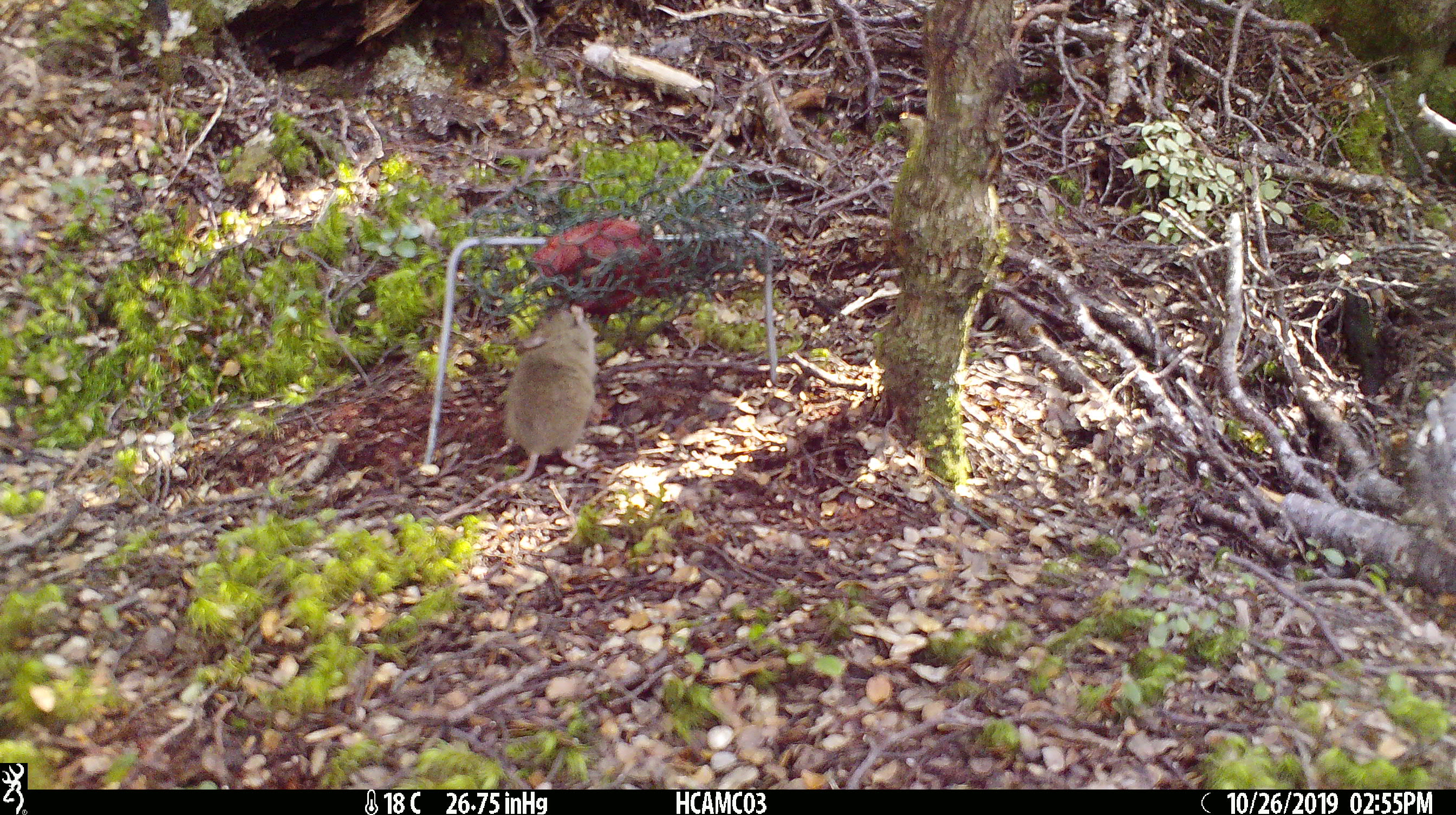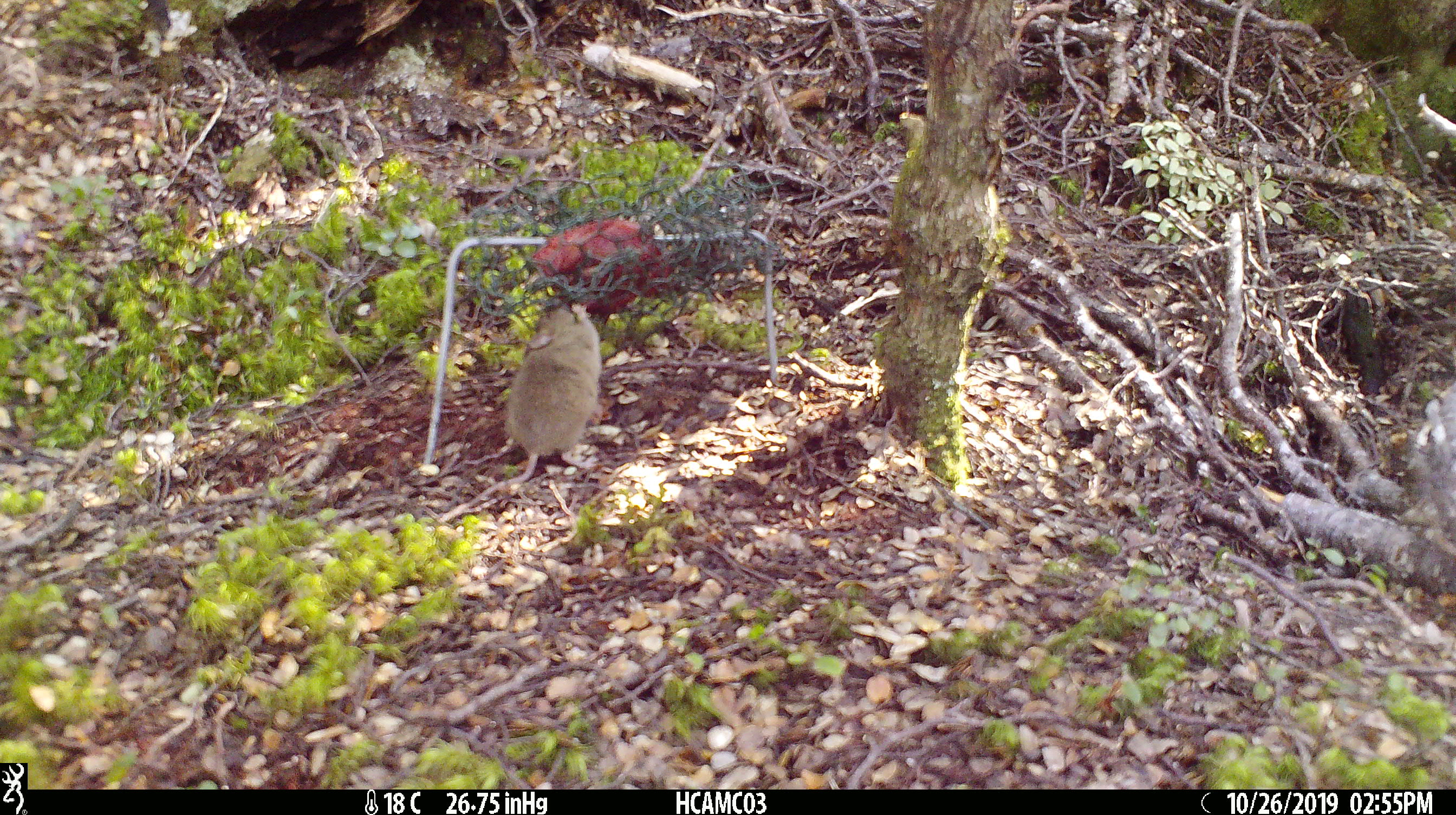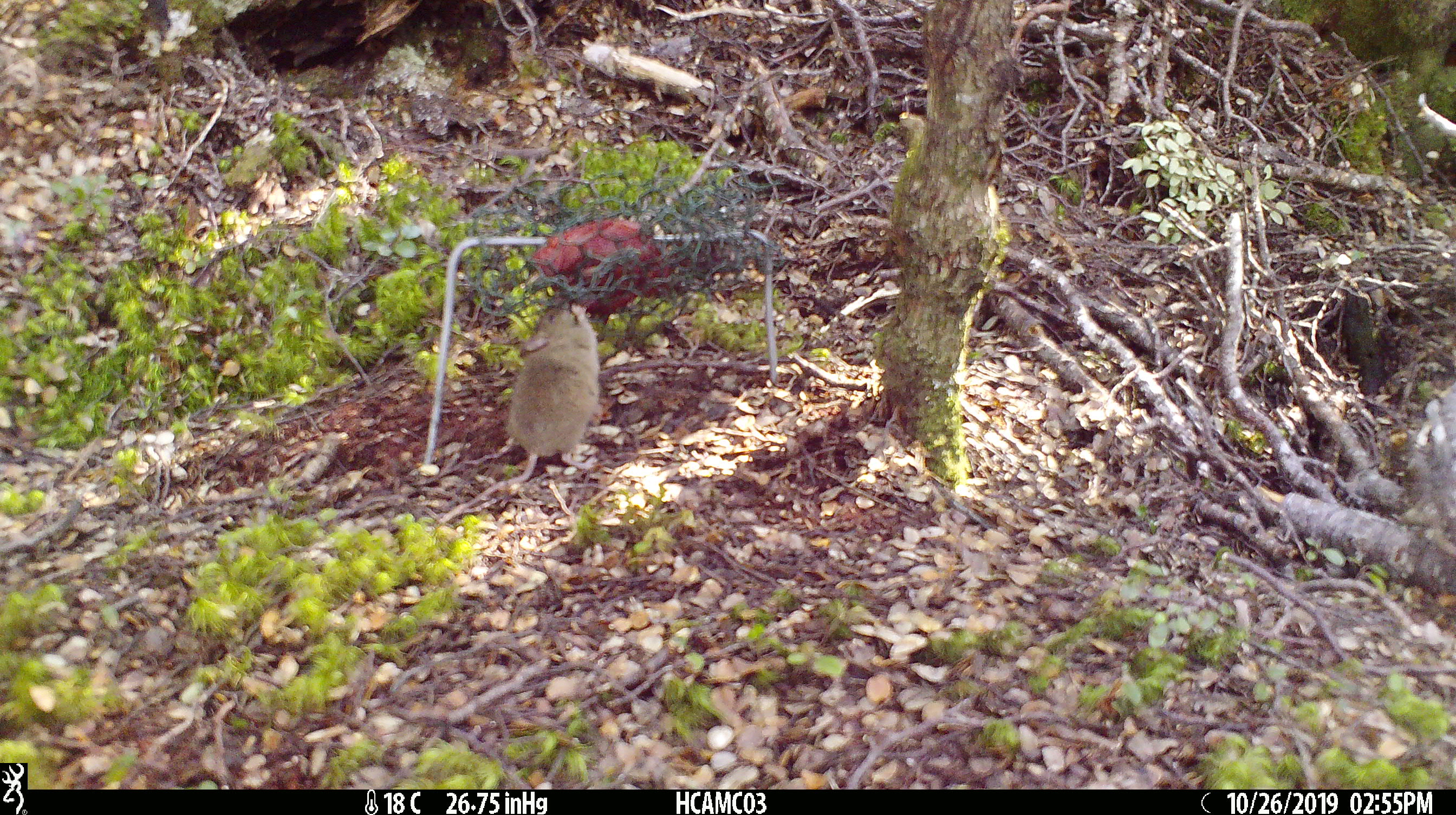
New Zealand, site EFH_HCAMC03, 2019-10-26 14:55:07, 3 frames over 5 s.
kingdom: Animalia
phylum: Chordata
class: Mammalia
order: Rodentia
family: Muridae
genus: Mus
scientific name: Mus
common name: mouse